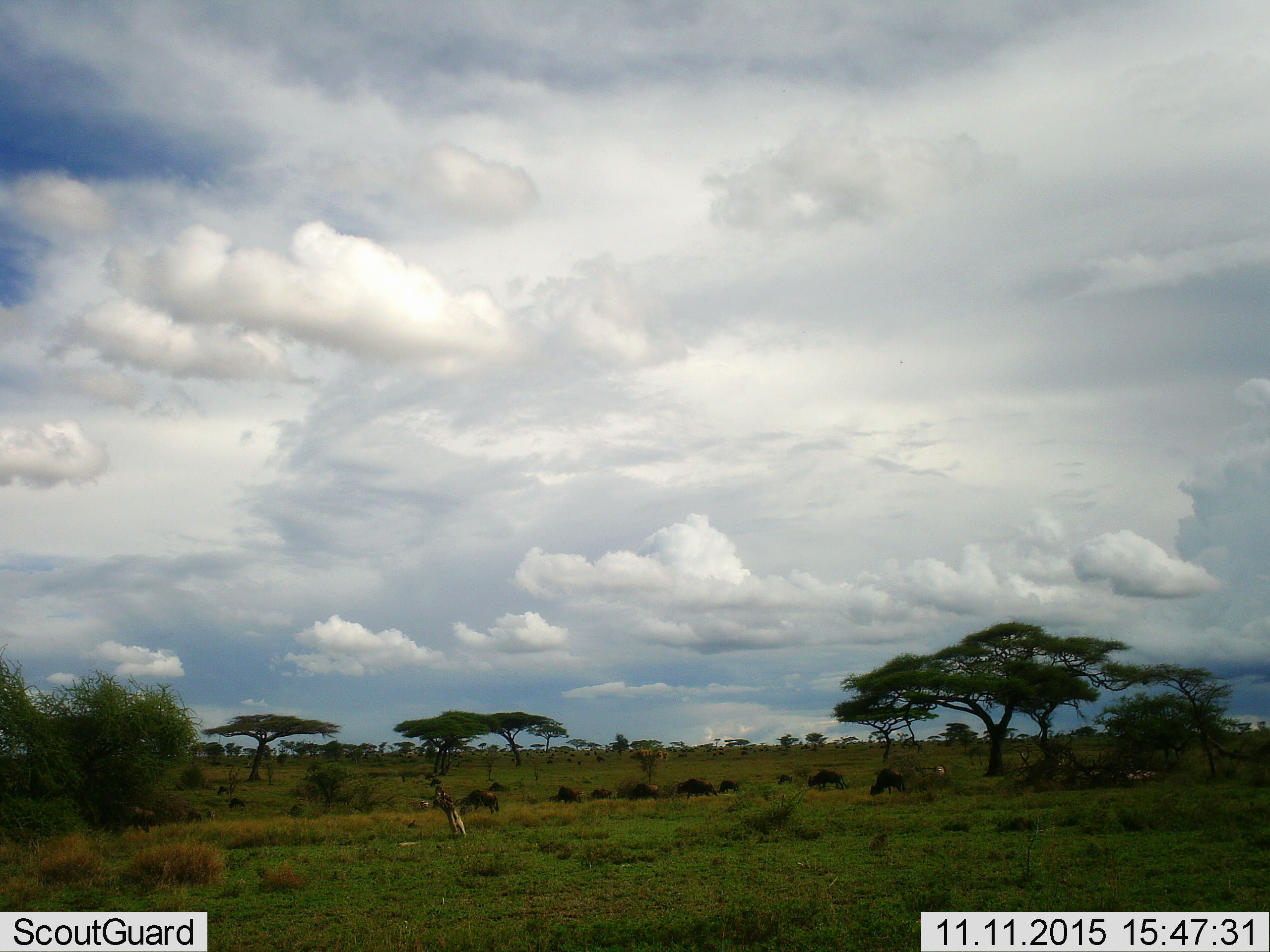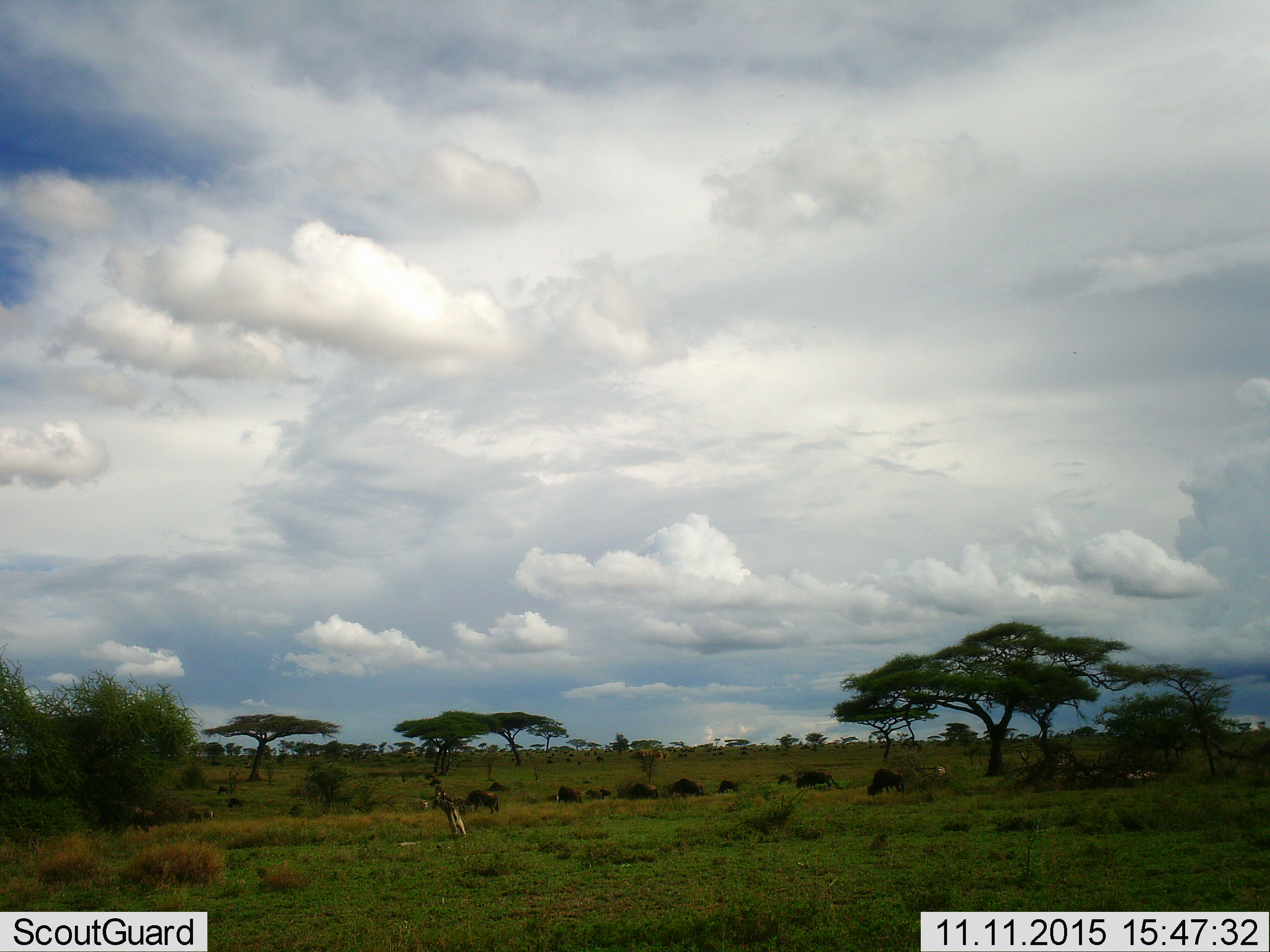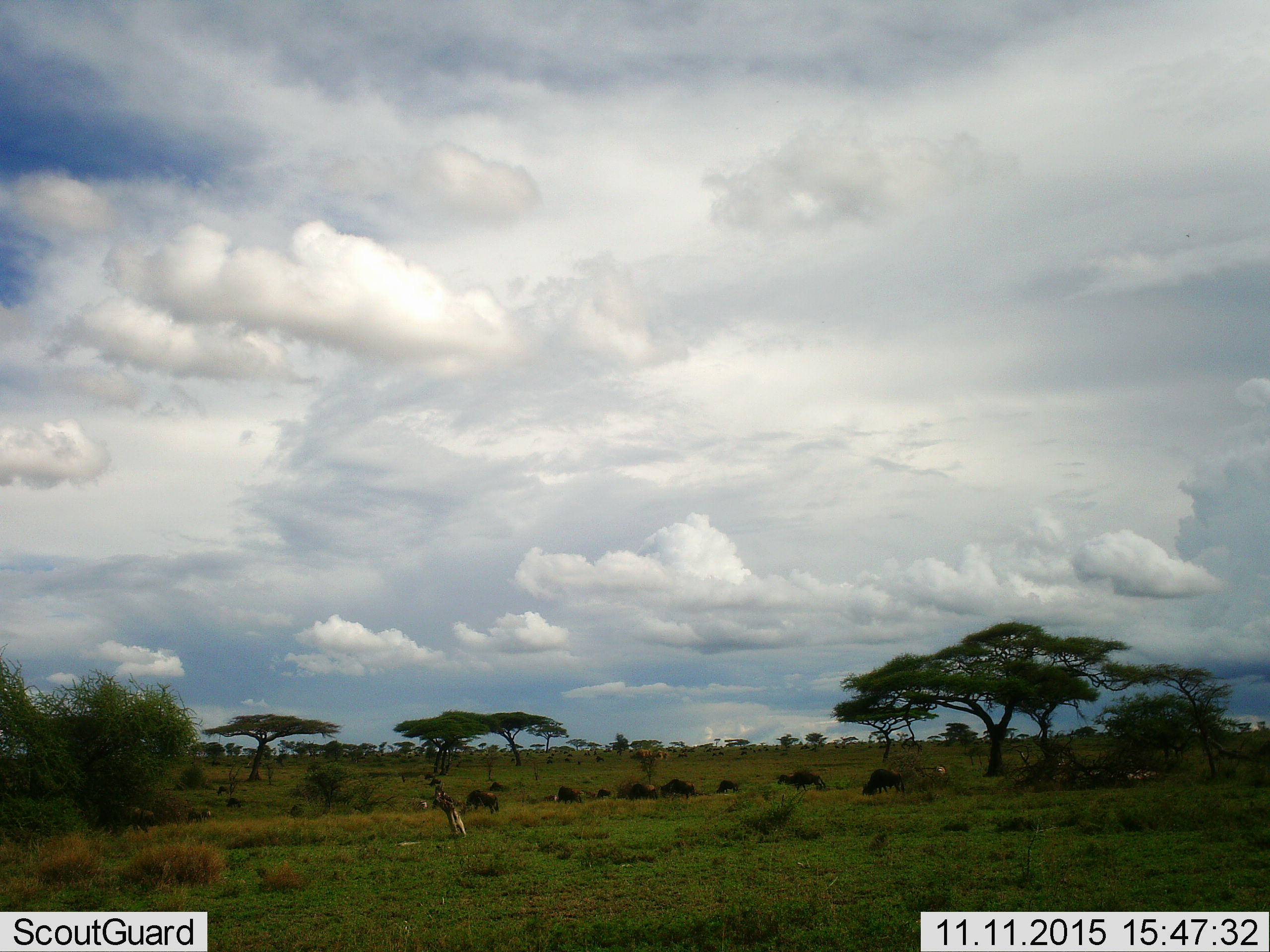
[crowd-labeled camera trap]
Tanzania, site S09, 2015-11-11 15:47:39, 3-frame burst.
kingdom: Animalia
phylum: Chordata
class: Mammalia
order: Artiodactyla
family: Bovidae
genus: Connochaetes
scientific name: Connochaetes taurinus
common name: blue wildebeest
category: wildebeest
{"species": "wildebeest (blue wildebeest) (Connochaetes taurinus)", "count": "11-50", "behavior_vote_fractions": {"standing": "57%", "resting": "0%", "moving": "57%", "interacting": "0%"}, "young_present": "0%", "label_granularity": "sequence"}